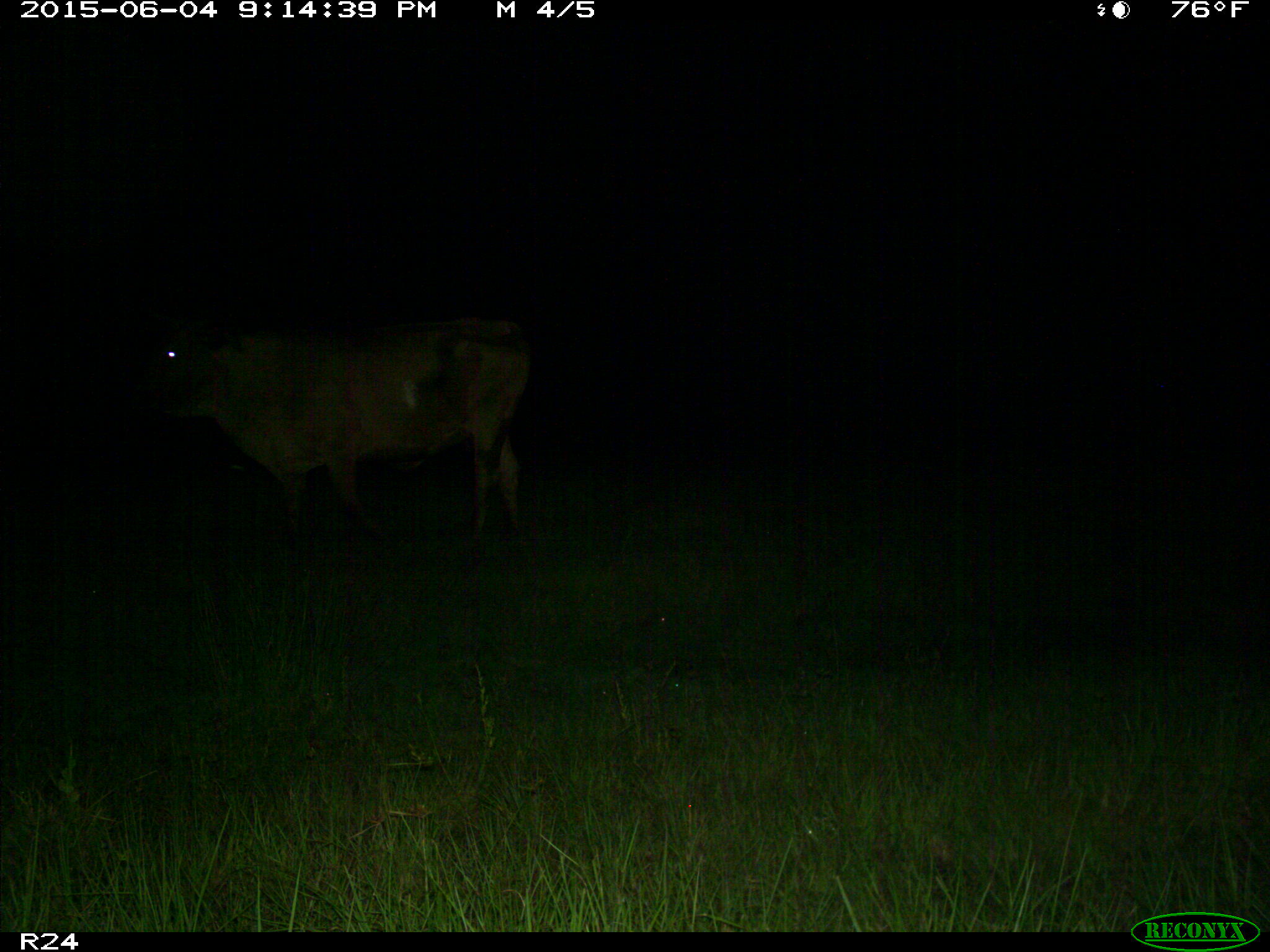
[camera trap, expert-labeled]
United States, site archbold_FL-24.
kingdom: Animalia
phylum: Chordata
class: Mammalia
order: Artiodactyla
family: Bovidae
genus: Bos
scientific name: Bos taurus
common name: domestic cow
Bos taurus (domestic cow).